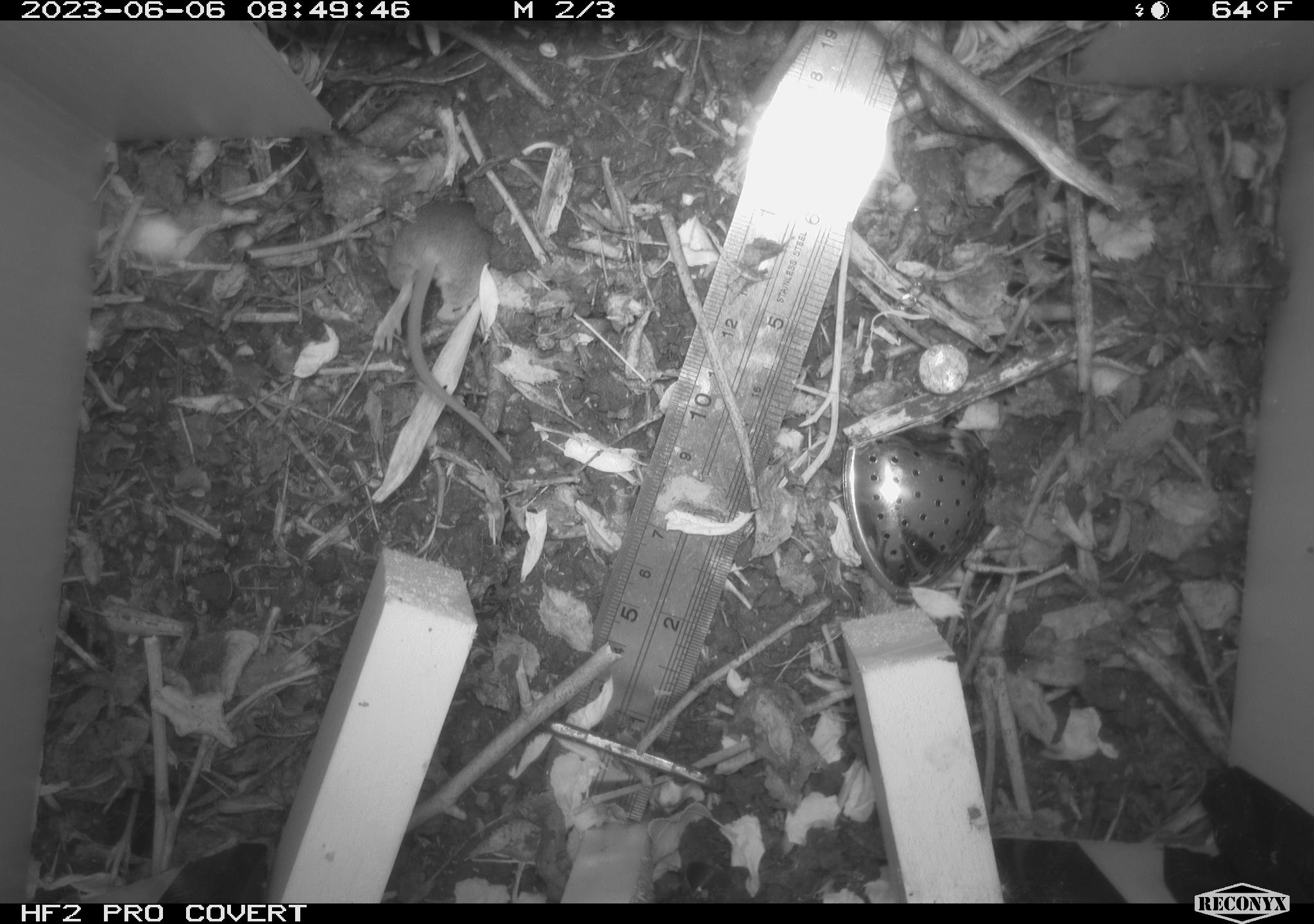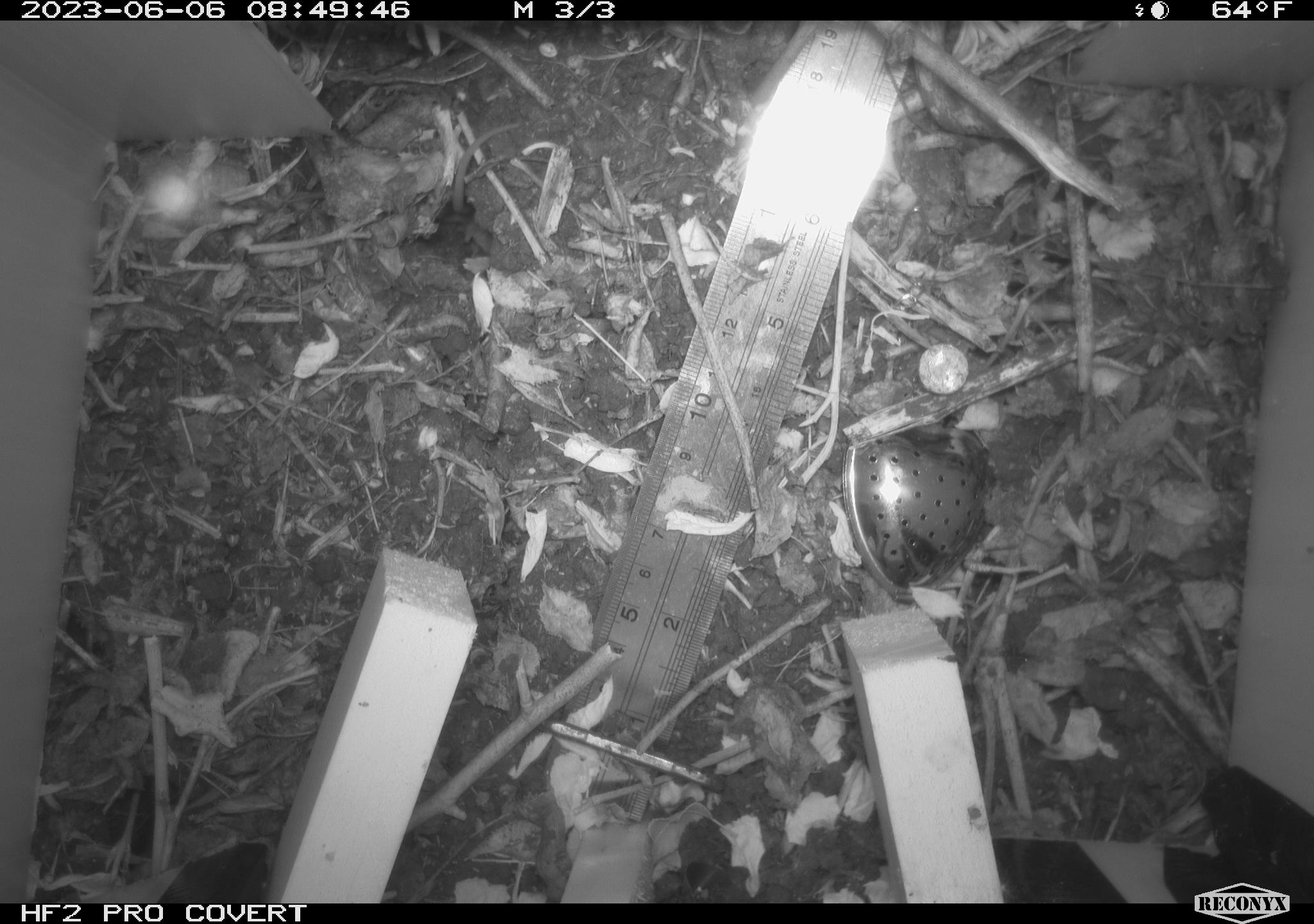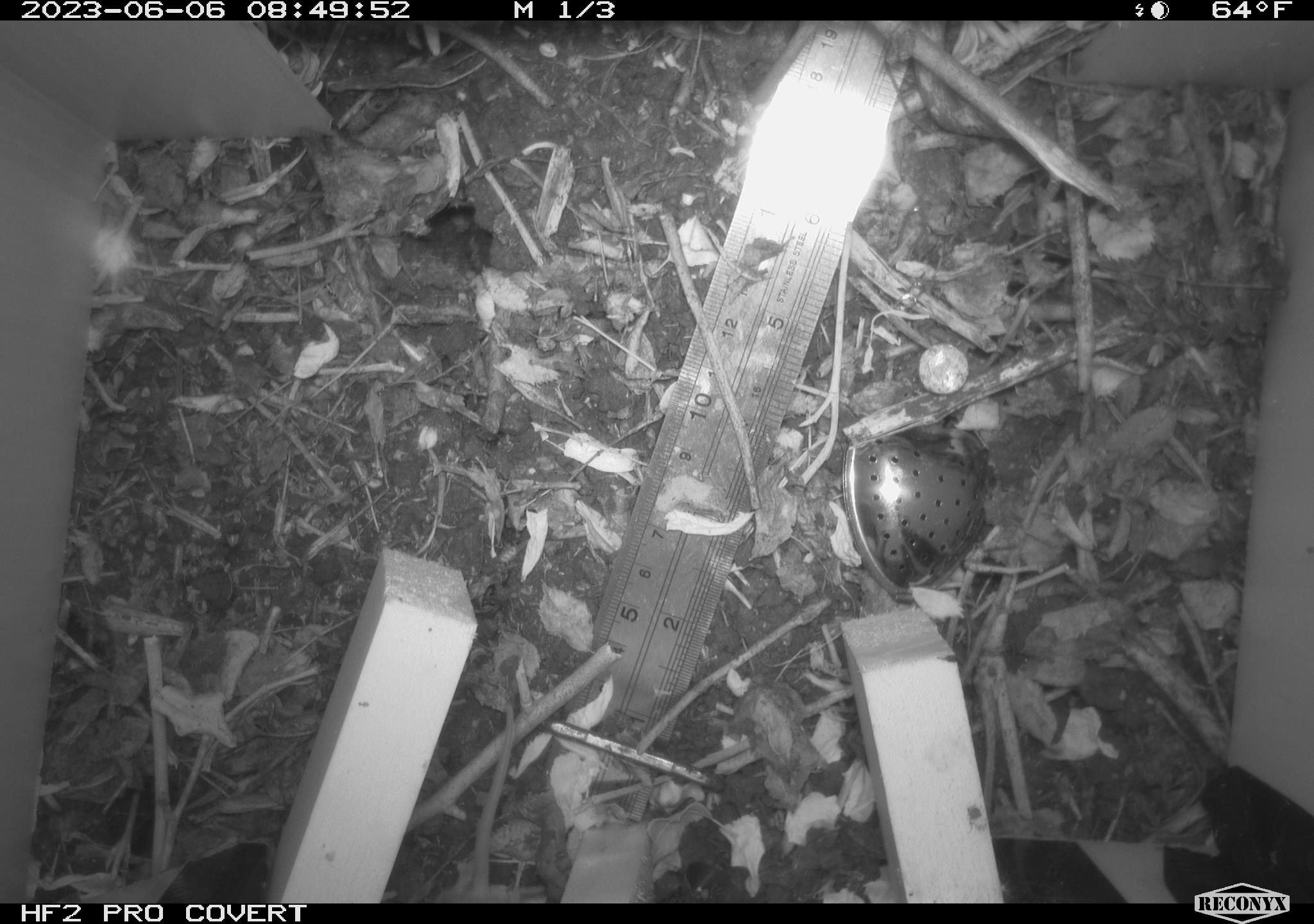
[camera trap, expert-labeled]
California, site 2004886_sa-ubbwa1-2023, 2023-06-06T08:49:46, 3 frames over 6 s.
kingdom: Animalia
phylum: Chordata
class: Mammalia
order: Rodentia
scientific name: Rodentia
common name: rodent